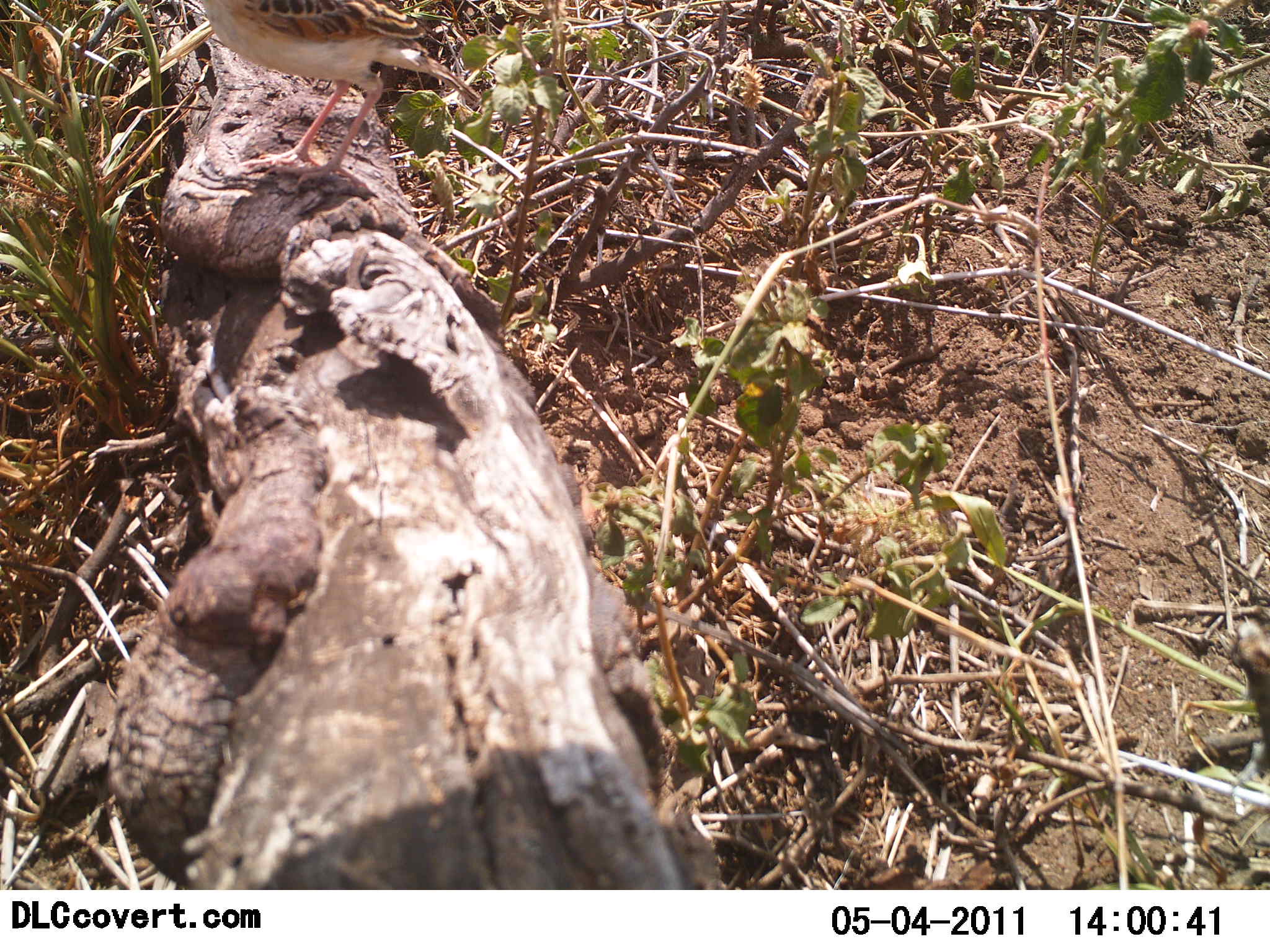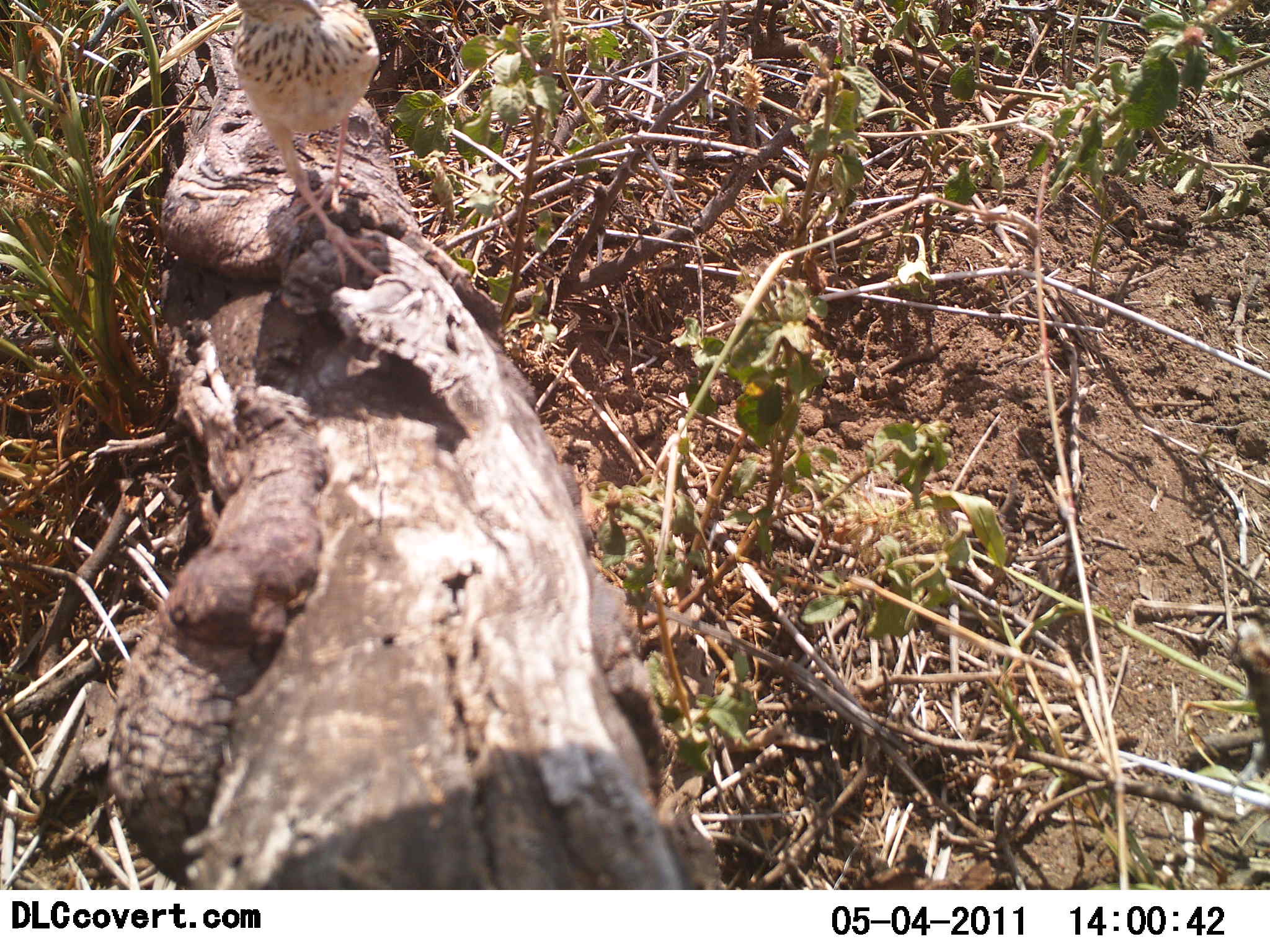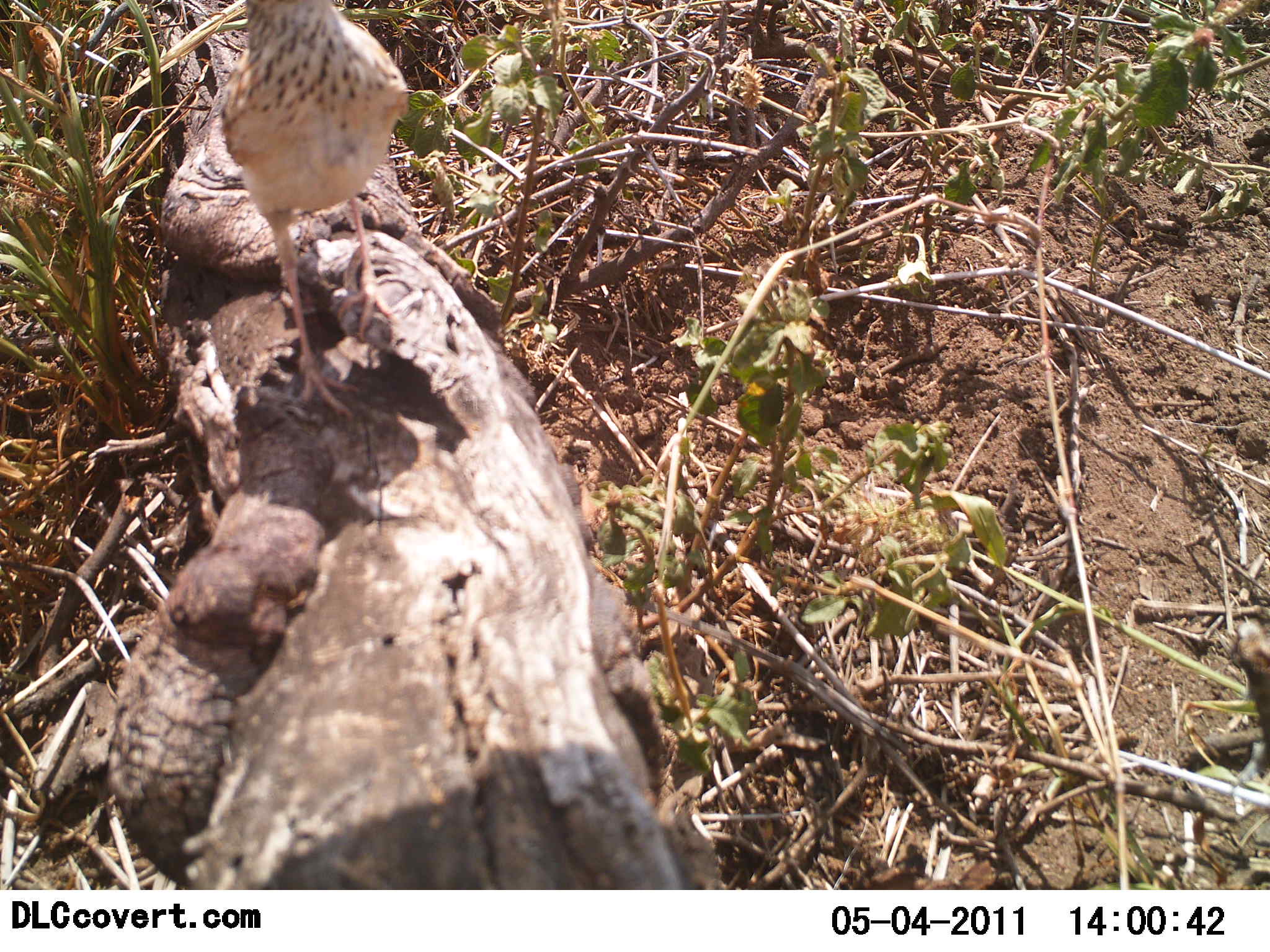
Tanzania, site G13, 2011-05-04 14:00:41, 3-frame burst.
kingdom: Animalia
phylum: Chordata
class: Aves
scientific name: Aves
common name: bird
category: otherbird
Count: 1.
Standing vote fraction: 46%.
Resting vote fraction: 0%.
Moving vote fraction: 69%.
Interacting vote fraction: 0%.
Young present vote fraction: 0%.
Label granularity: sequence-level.